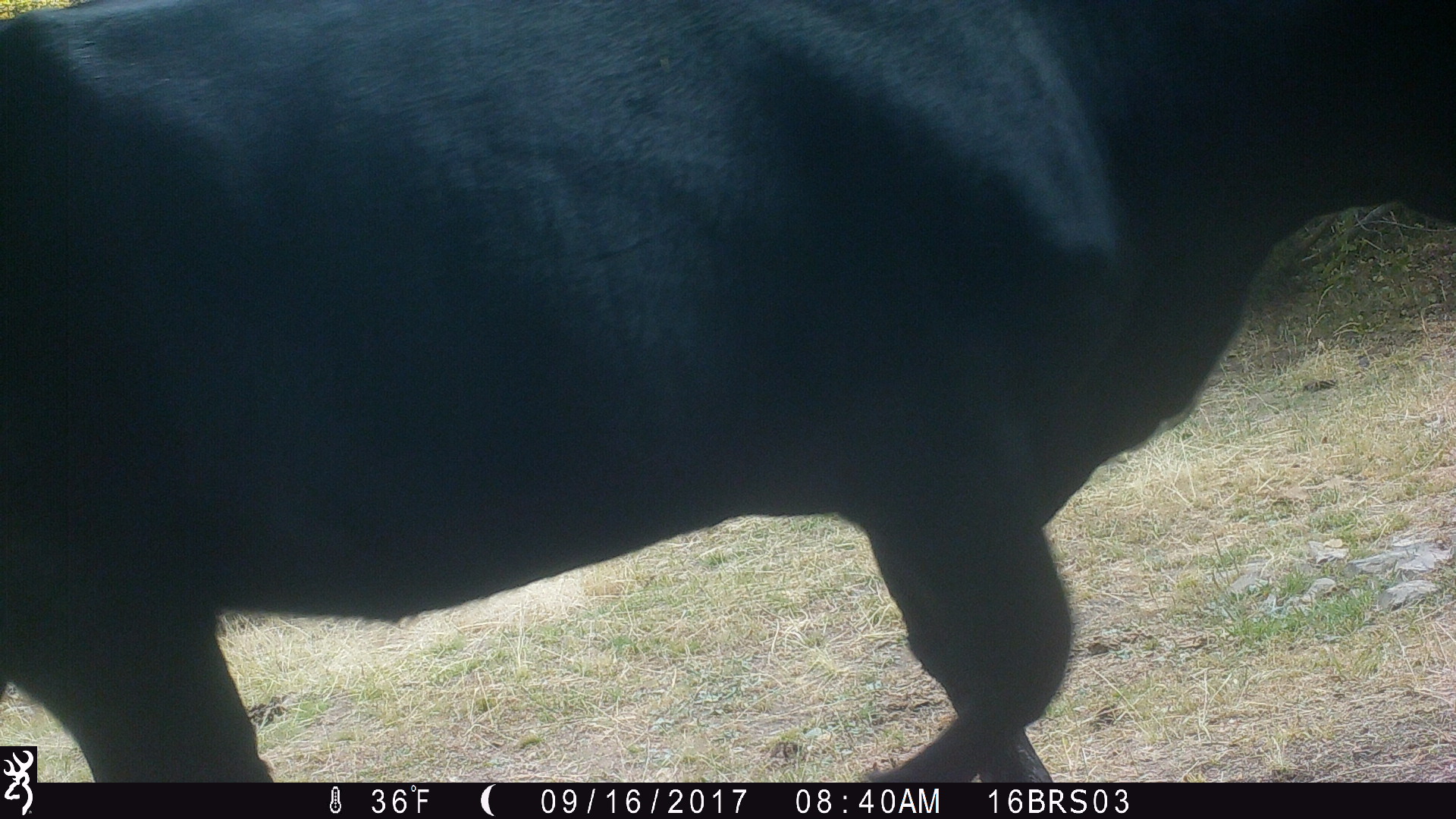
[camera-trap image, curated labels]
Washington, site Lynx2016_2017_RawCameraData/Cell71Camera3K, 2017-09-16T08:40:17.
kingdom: Animalia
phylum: Chordata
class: Mammalia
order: Artiodactyla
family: Bovidae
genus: Bos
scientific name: Bos taurus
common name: domestic cattle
Domestic cattle (Bos taurus). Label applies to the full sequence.